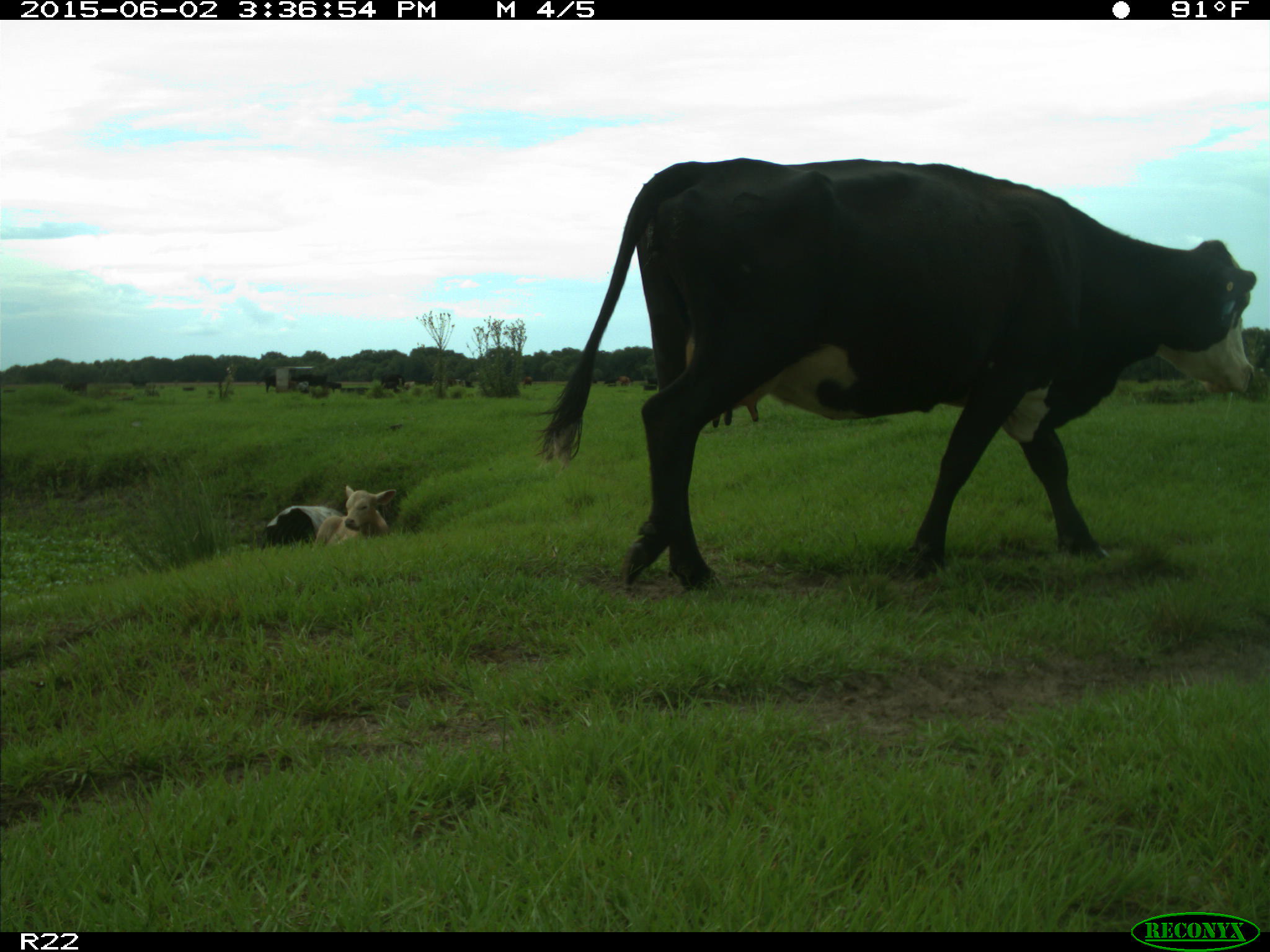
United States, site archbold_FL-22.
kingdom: Animalia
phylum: Chordata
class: Mammalia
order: Artiodactyla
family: Bovidae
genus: Bos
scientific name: Bos taurus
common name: domestic cow